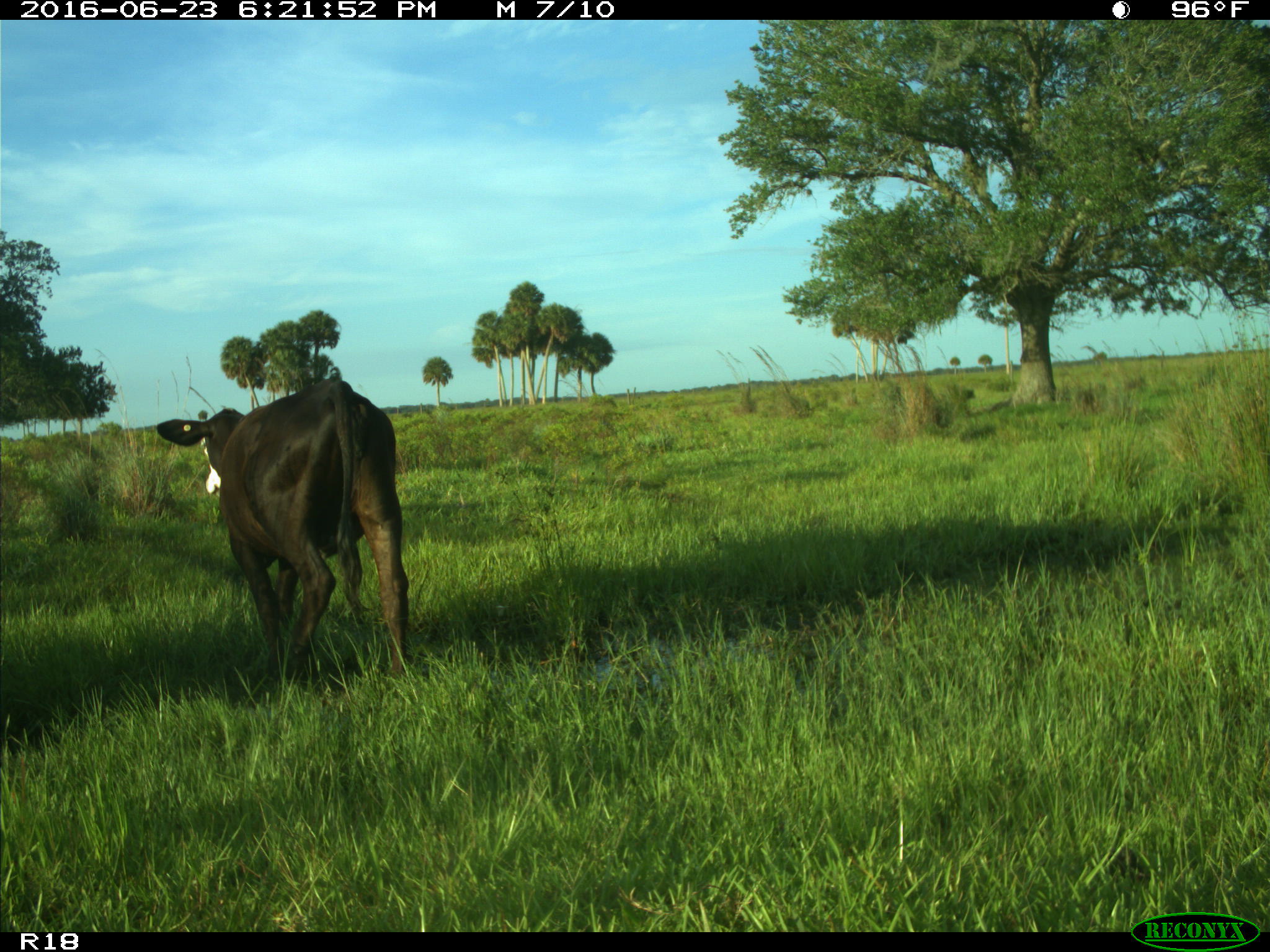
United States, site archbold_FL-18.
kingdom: Animalia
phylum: Chordata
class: Mammalia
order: Artiodactyla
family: Bovidae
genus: Bos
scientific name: Bos taurus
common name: domestic cow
Bos taurus (domestic cow).